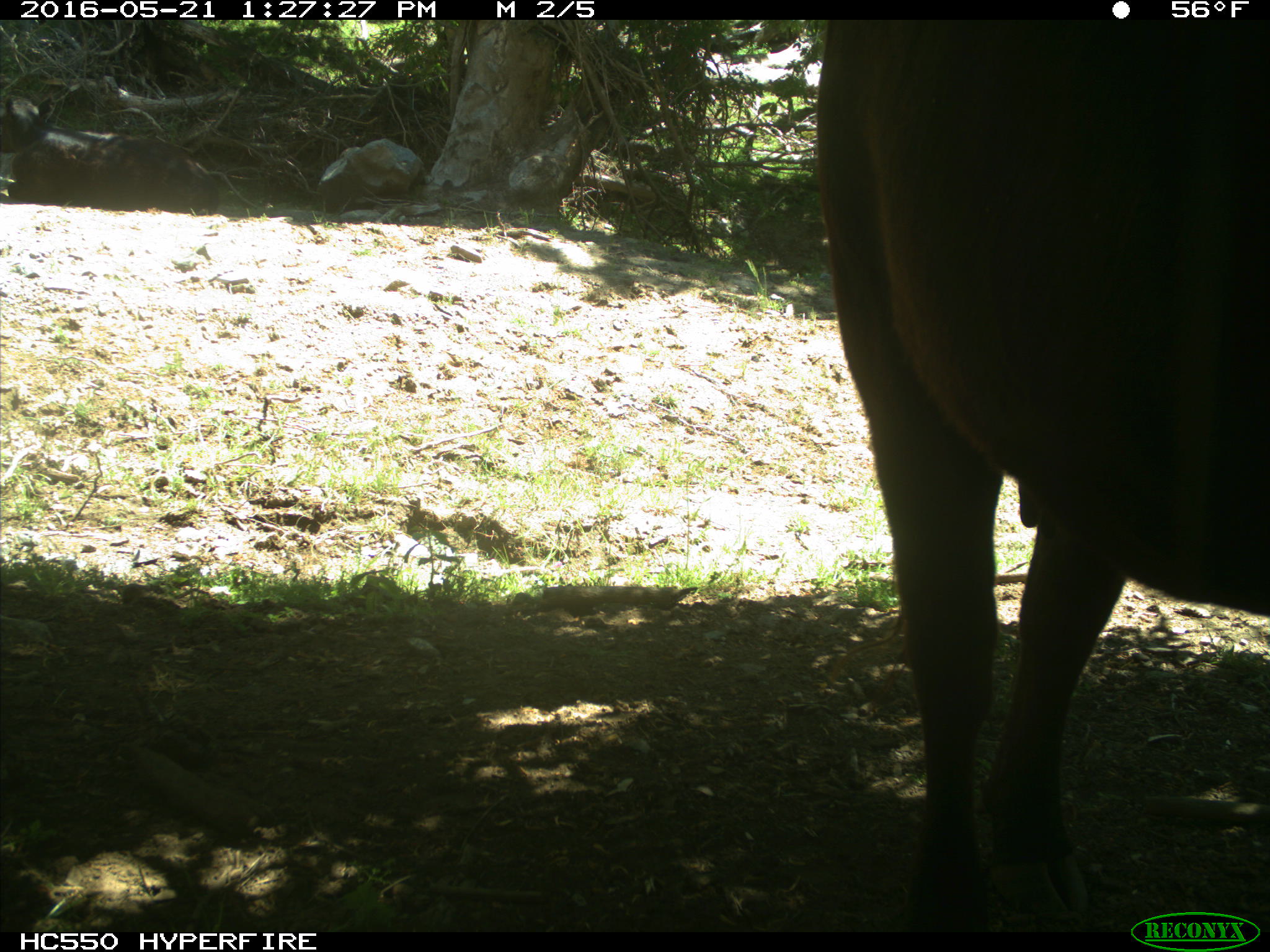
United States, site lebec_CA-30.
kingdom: Animalia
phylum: Chordata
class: Mammalia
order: Artiodactyla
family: Bovidae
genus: Bos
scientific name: Bos taurus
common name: domestic cow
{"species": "Bos taurus (domestic cow)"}